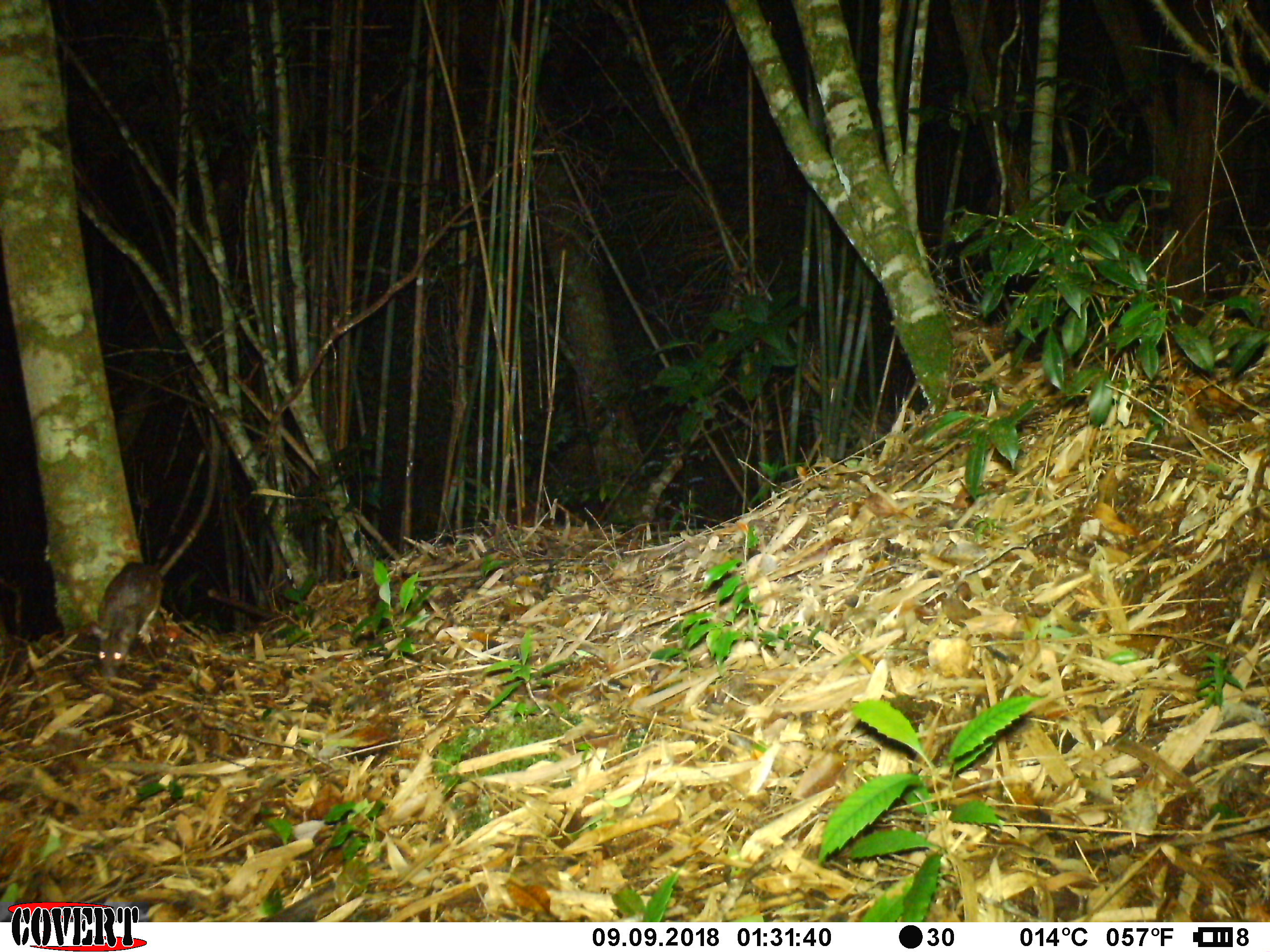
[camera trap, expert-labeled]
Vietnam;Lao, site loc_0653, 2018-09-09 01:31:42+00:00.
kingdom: Animalia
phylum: Chordata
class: Mammalia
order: Rodentia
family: Muridae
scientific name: Muridae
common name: old-world mice and rats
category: unidentified murid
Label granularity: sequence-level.